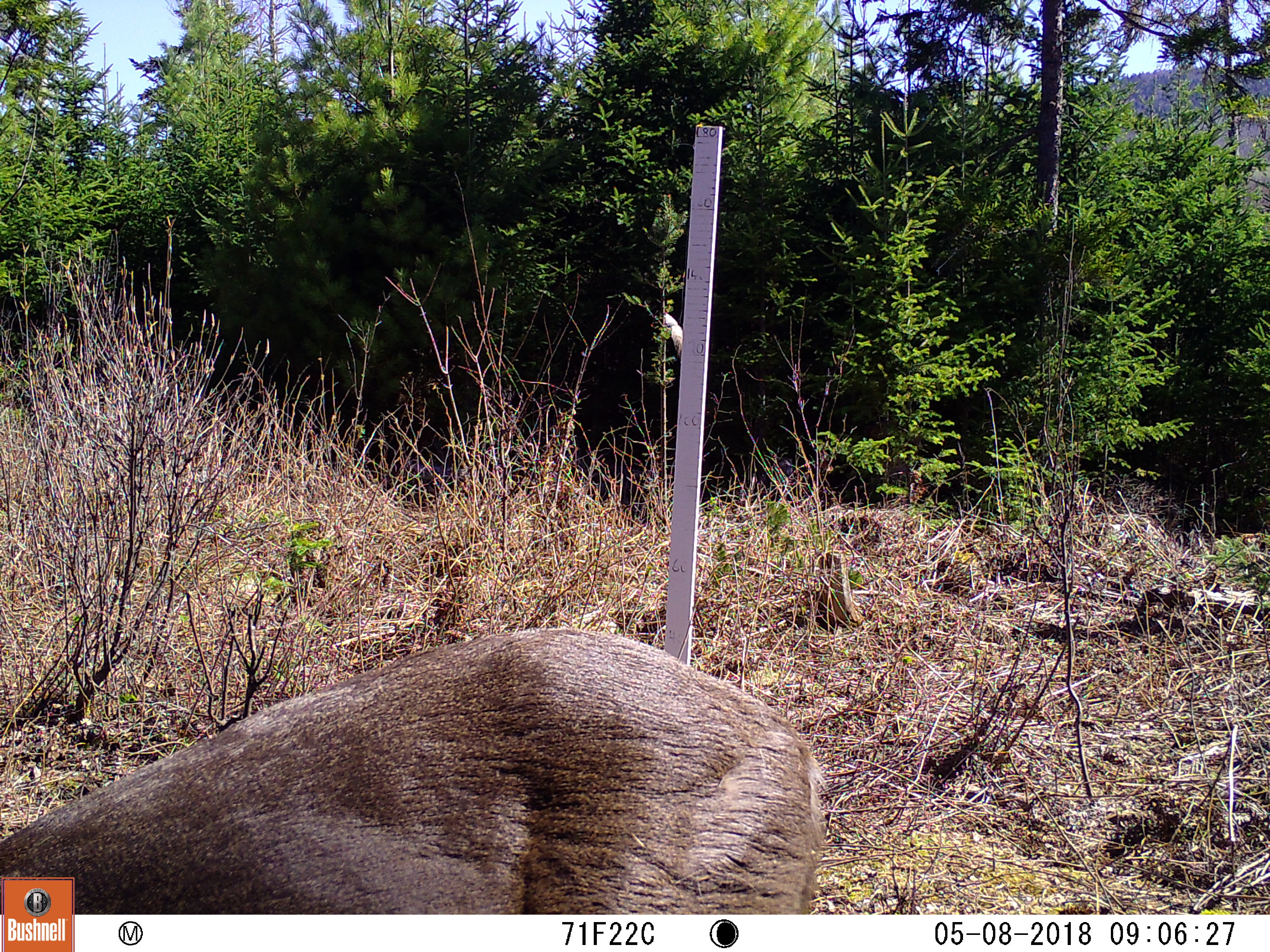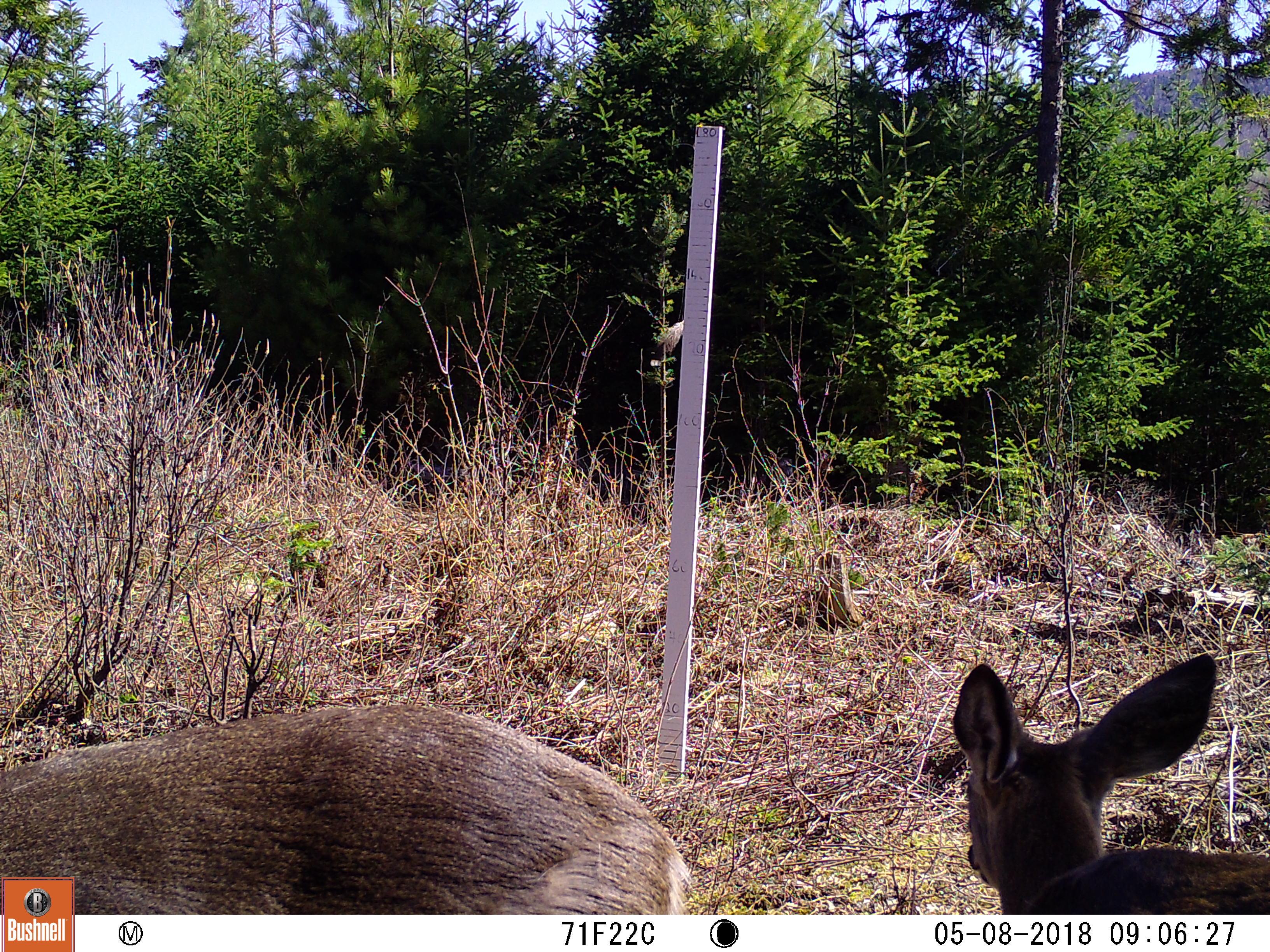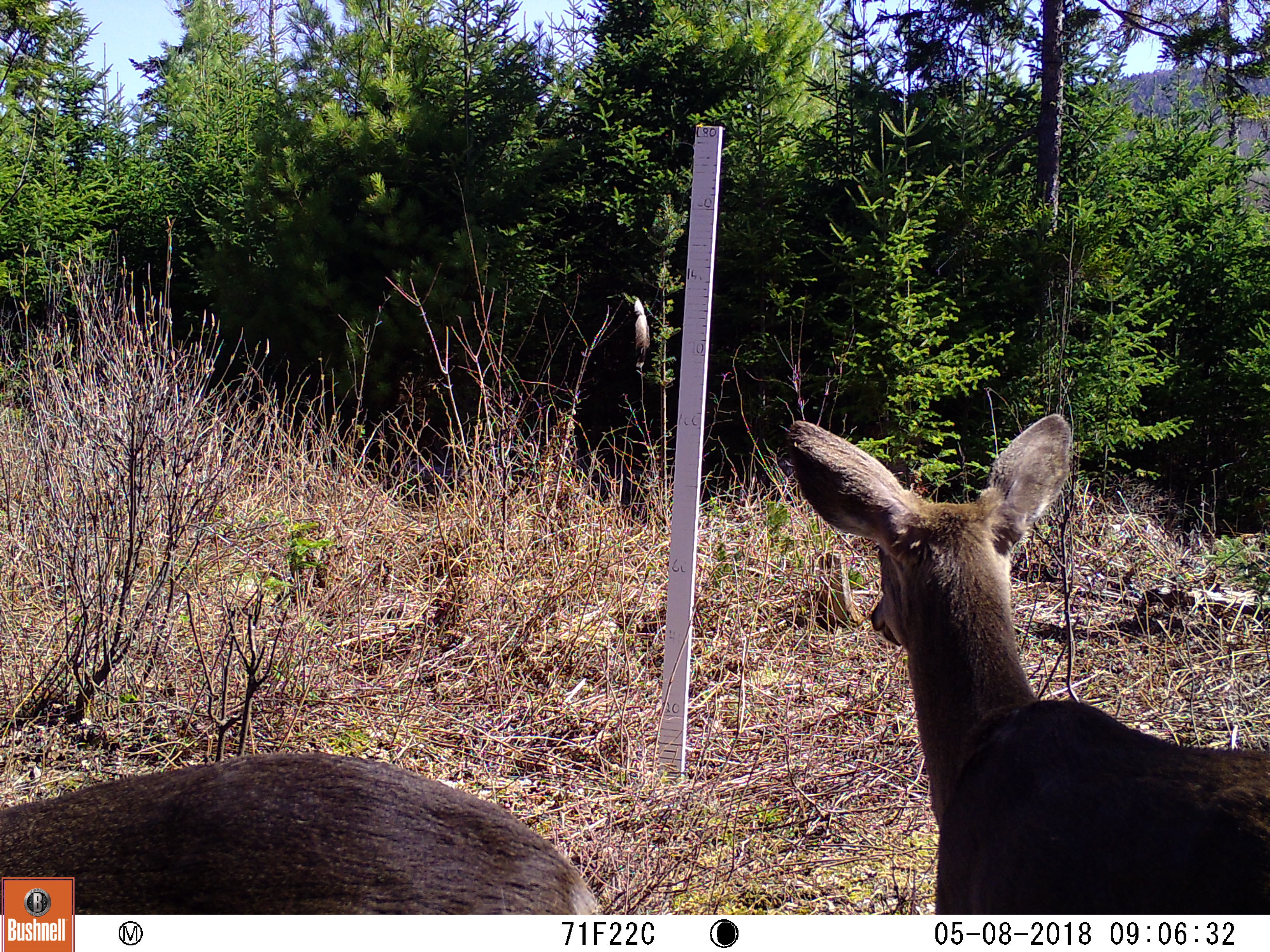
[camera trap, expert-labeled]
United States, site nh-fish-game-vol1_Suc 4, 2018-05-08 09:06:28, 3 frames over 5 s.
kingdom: Animalia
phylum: Chordata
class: Mammalia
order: Artiodactyla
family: Cervidae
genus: Odocoileus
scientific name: Odocoileus virginianus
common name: white-tailed deer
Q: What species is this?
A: White-tailed deer (Odocoileus virginianus).